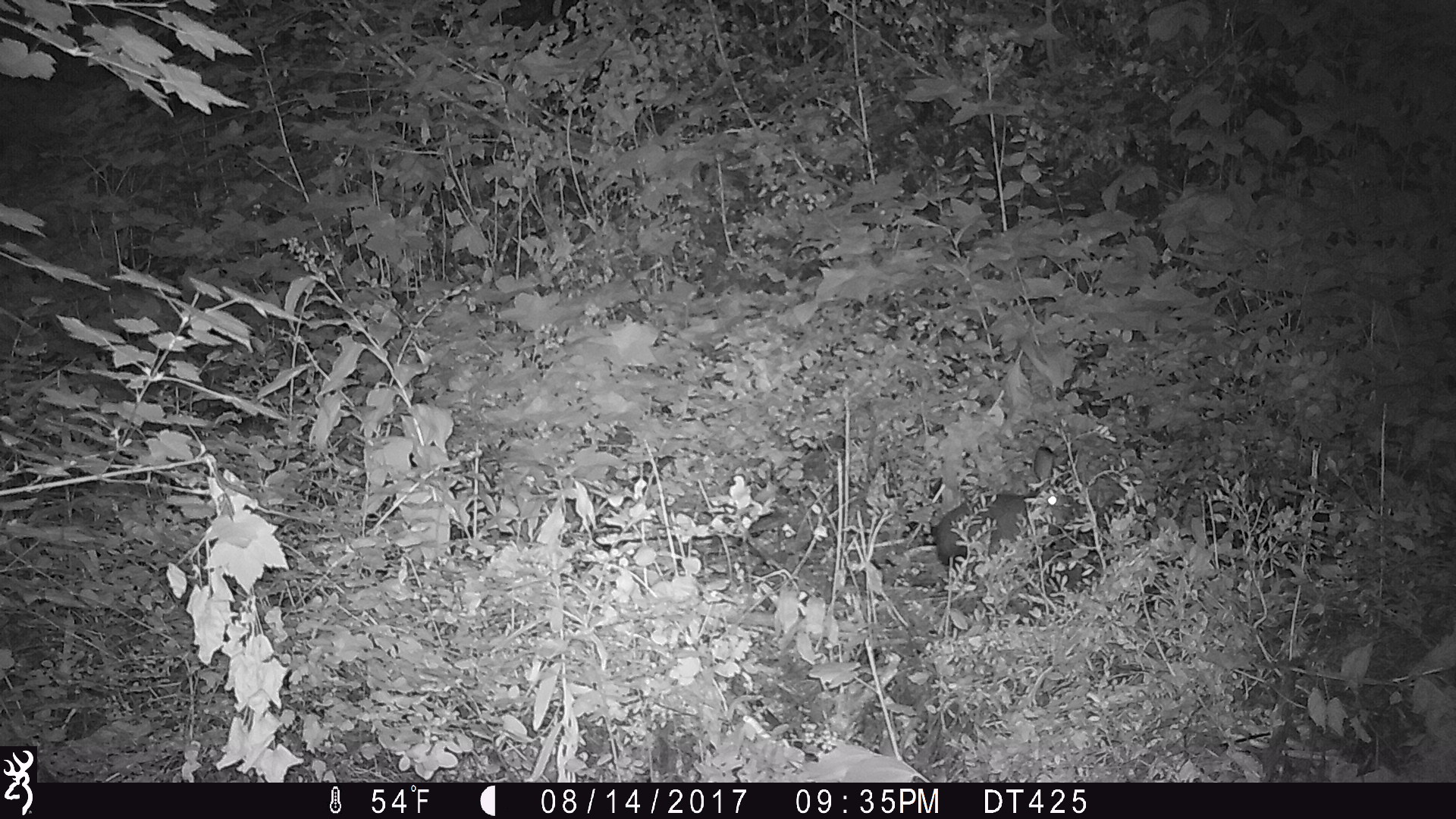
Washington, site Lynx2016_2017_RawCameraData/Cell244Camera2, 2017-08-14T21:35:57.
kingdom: Animalia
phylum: Chordata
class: Mammalia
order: Lagomorpha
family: Leporidae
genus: Lepus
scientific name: Lepus americanus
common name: snowshoe hare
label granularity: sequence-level